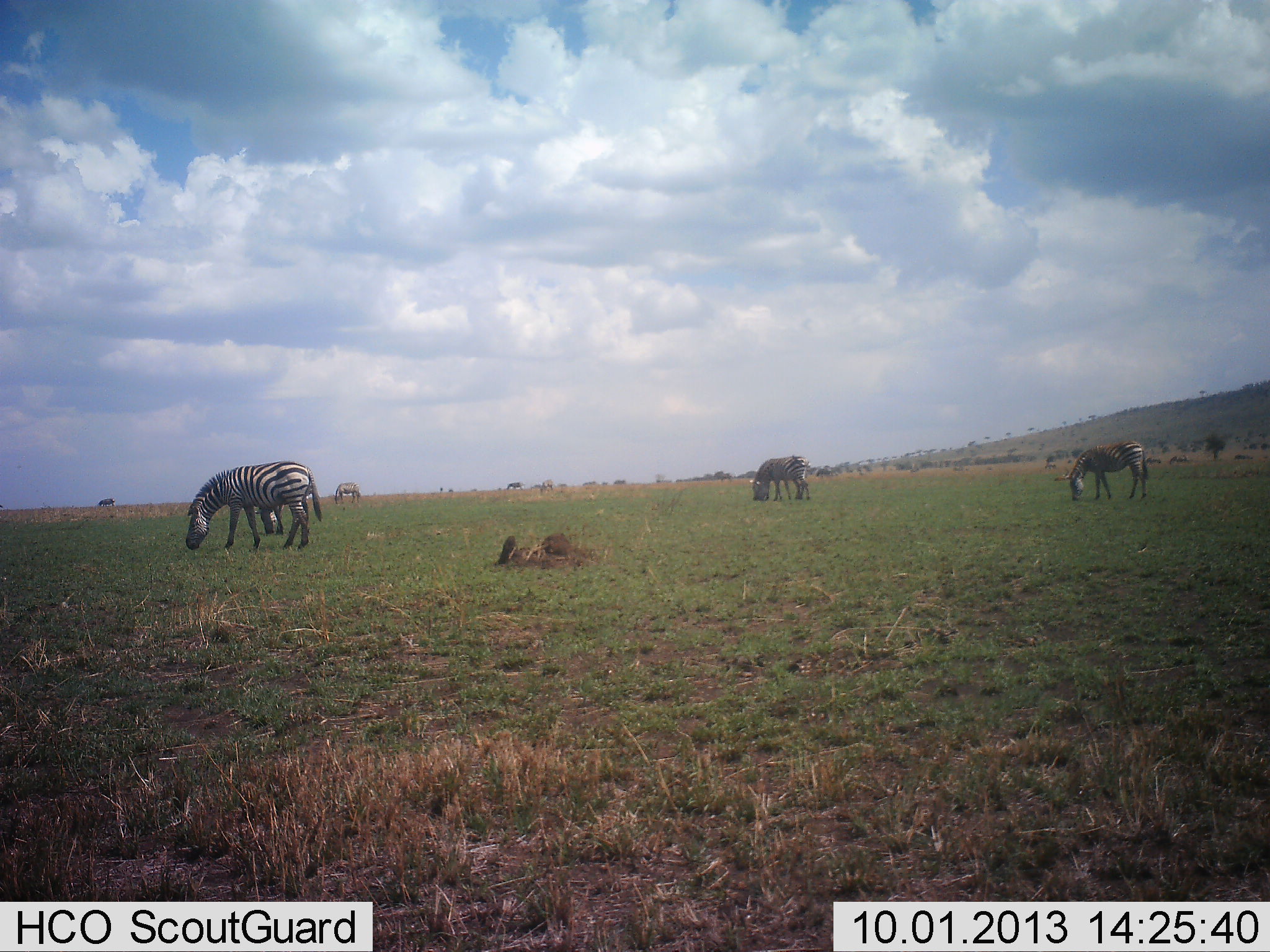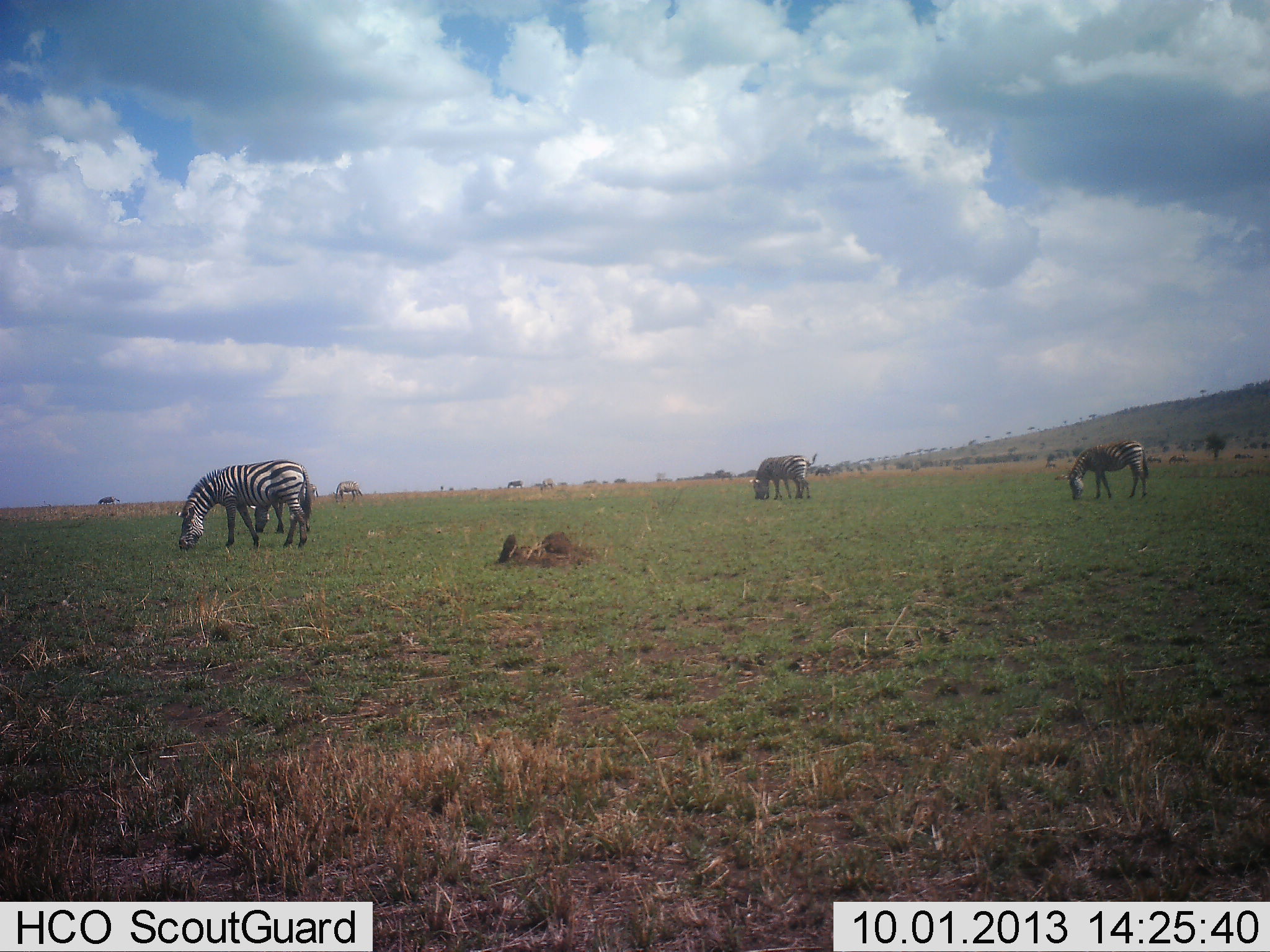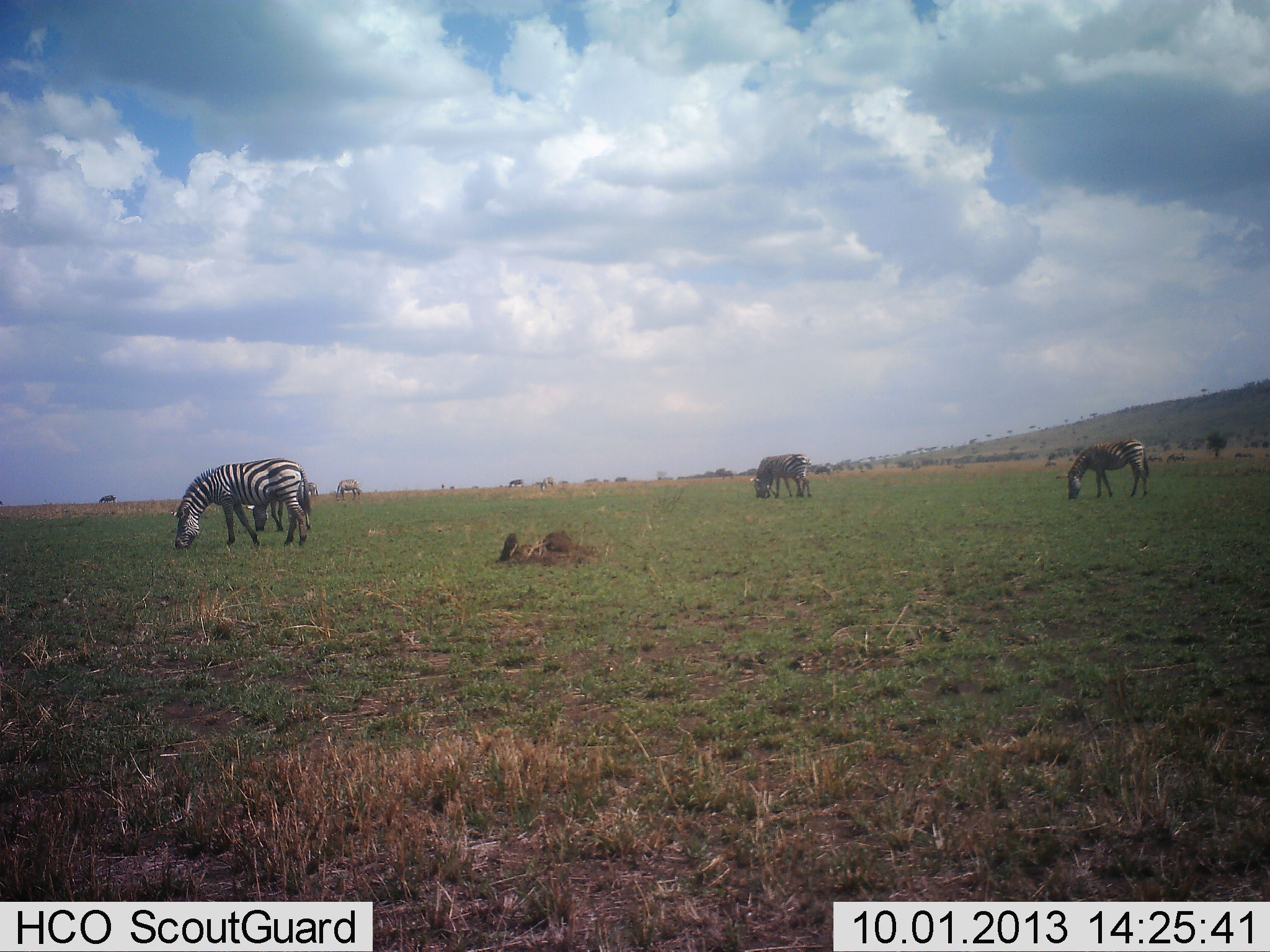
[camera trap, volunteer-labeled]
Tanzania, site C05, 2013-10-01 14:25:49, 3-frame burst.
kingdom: Animalia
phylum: Chordata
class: Mammalia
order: Perissodactyla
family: Equidae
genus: Equus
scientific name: Equus quagga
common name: plains zebra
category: zebra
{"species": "zebra (plains zebra) (Equus quagga)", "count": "5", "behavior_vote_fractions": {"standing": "29%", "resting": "0%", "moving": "0%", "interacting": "0%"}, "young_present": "0%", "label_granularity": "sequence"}